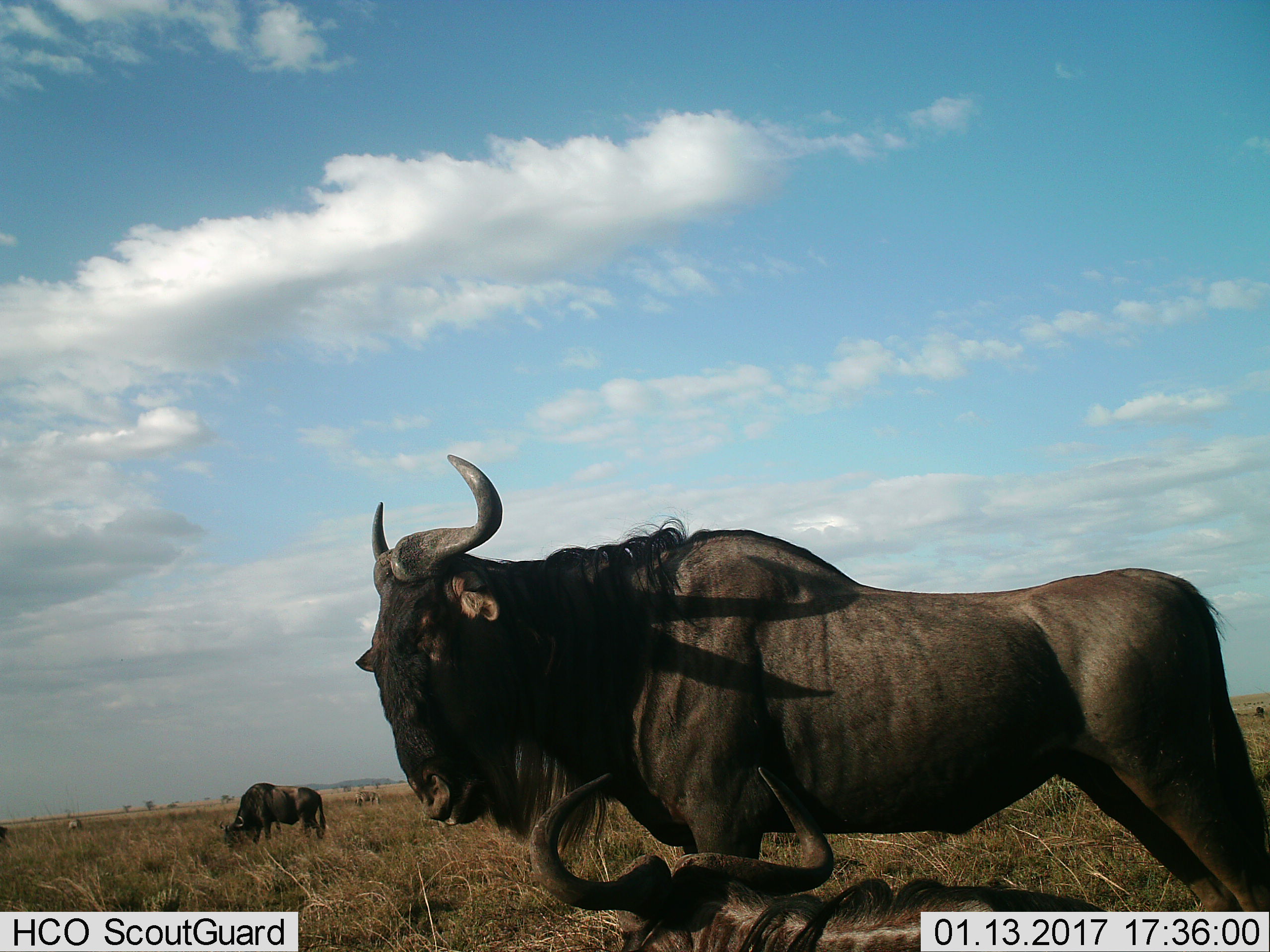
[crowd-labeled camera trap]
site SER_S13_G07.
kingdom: Animalia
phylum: Chordata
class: Mammalia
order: Artiodactyla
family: Bovidae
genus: Connochaetes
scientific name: Connochaetes taurinus taurinus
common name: blue wildebeest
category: wildebeestblue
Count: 3.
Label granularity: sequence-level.